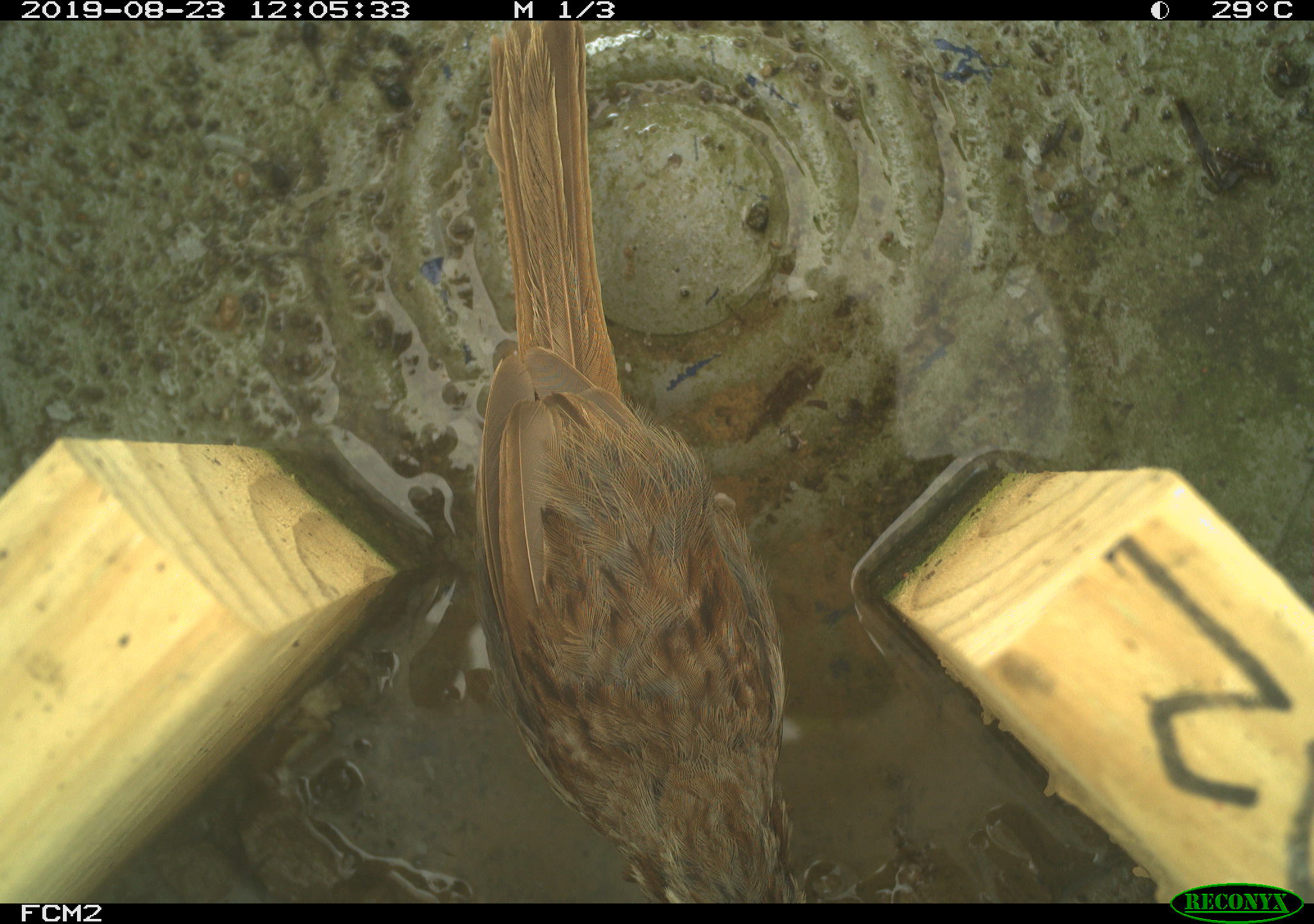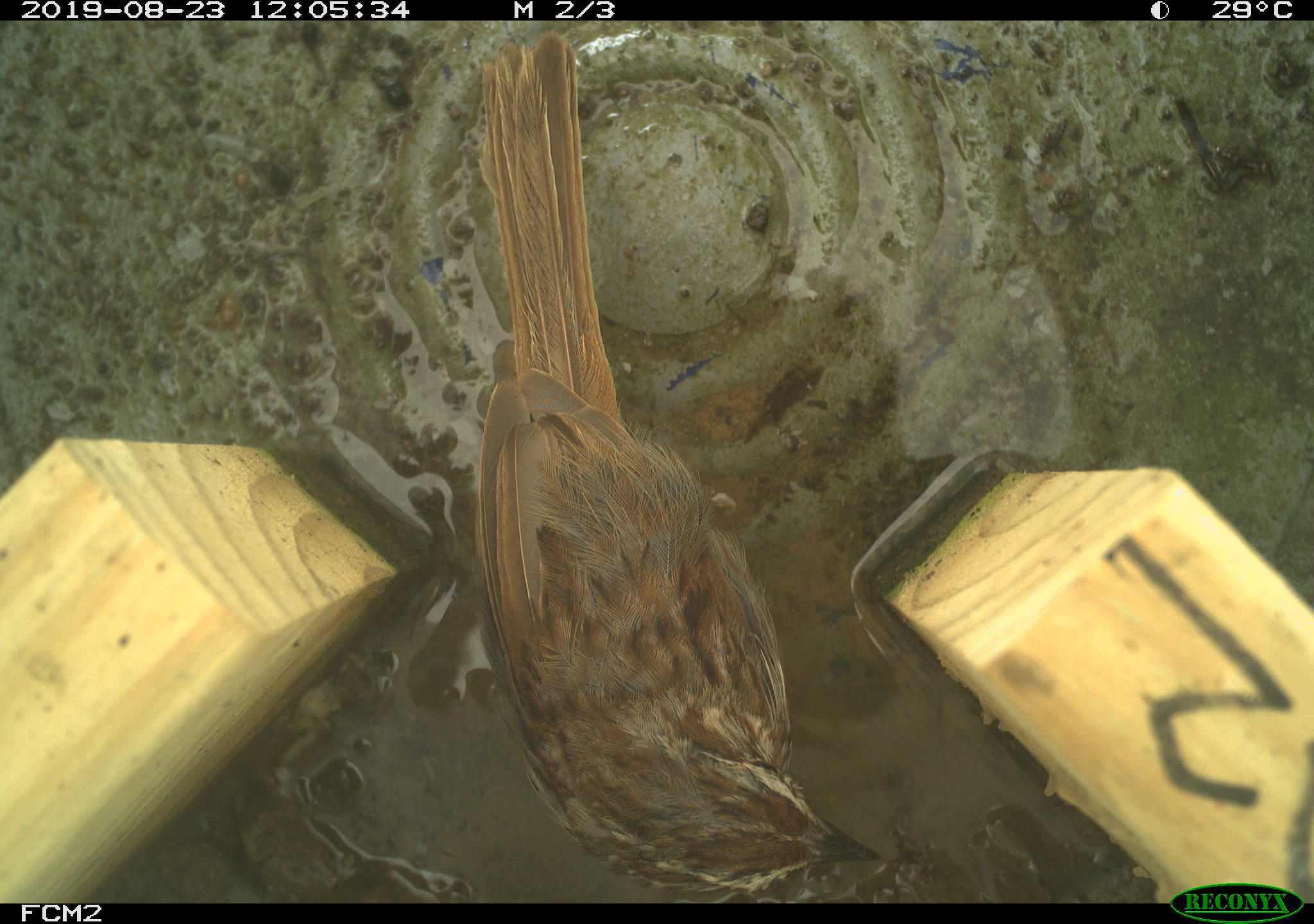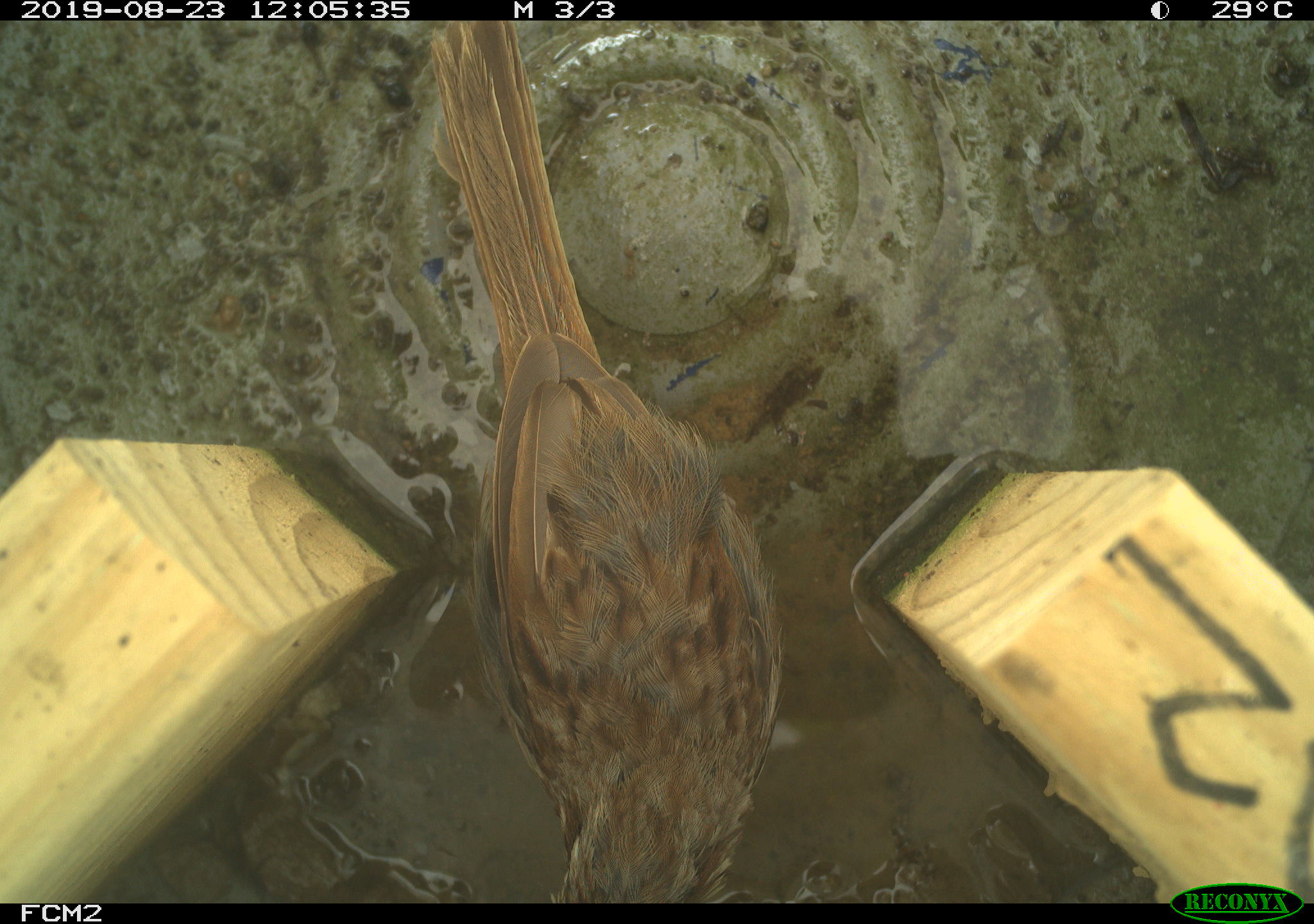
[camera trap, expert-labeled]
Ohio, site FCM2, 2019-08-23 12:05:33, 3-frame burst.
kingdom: Animalia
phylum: Chordata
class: Aves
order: Passeriformes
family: Passerellidae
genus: Melospiza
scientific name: Melospiza melodia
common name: song sparrow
Song sparrow (Melospiza melodia).